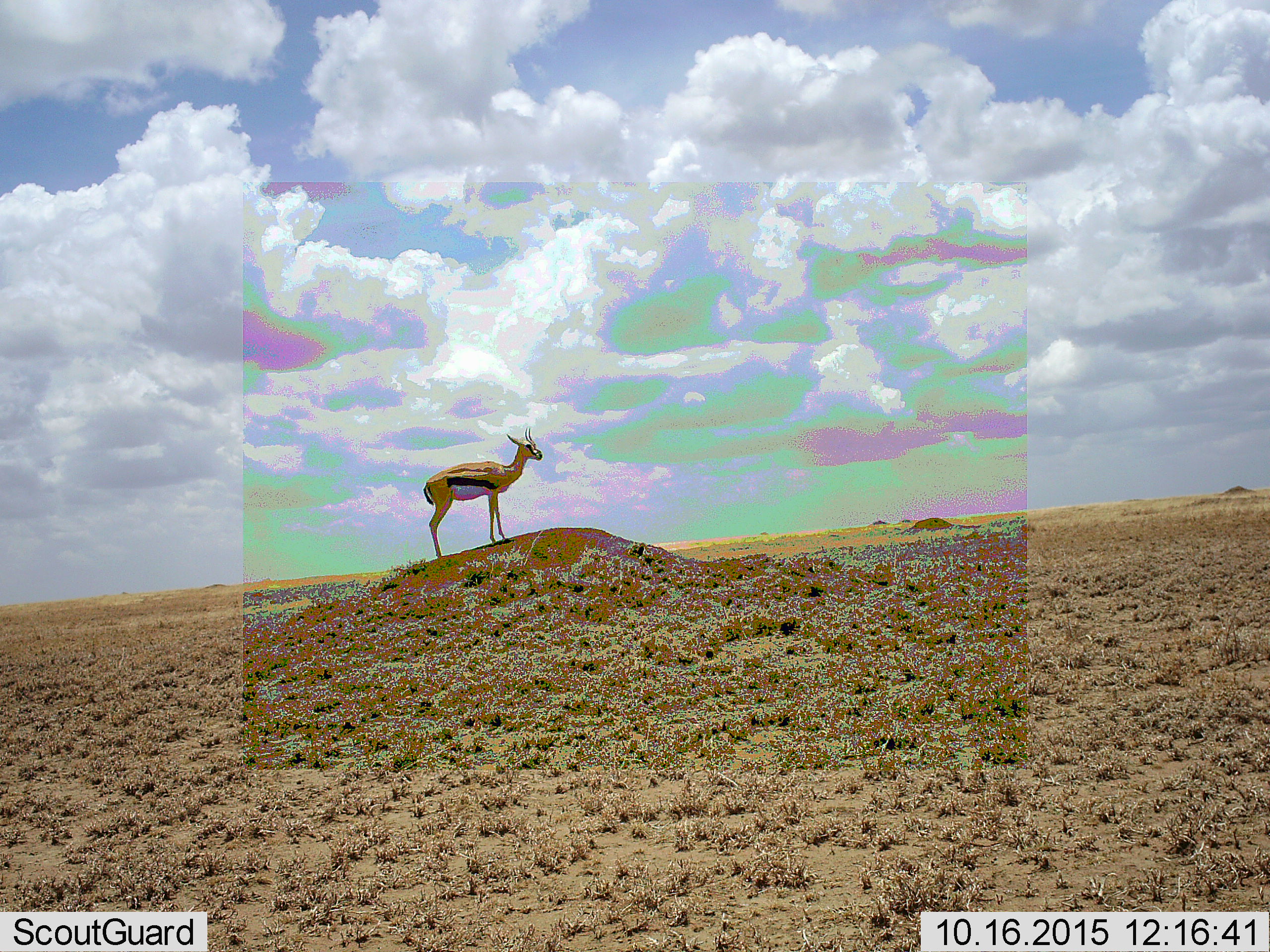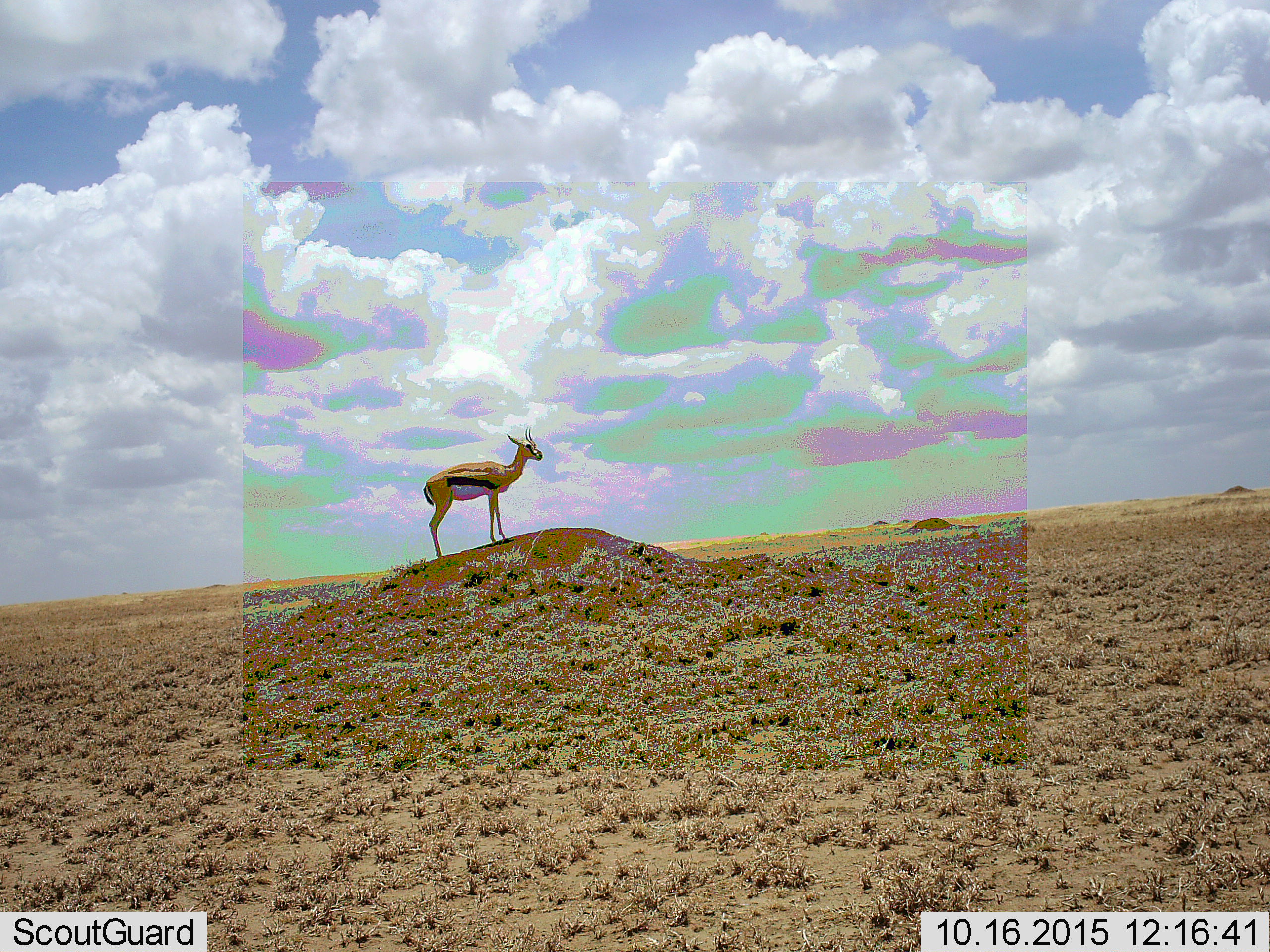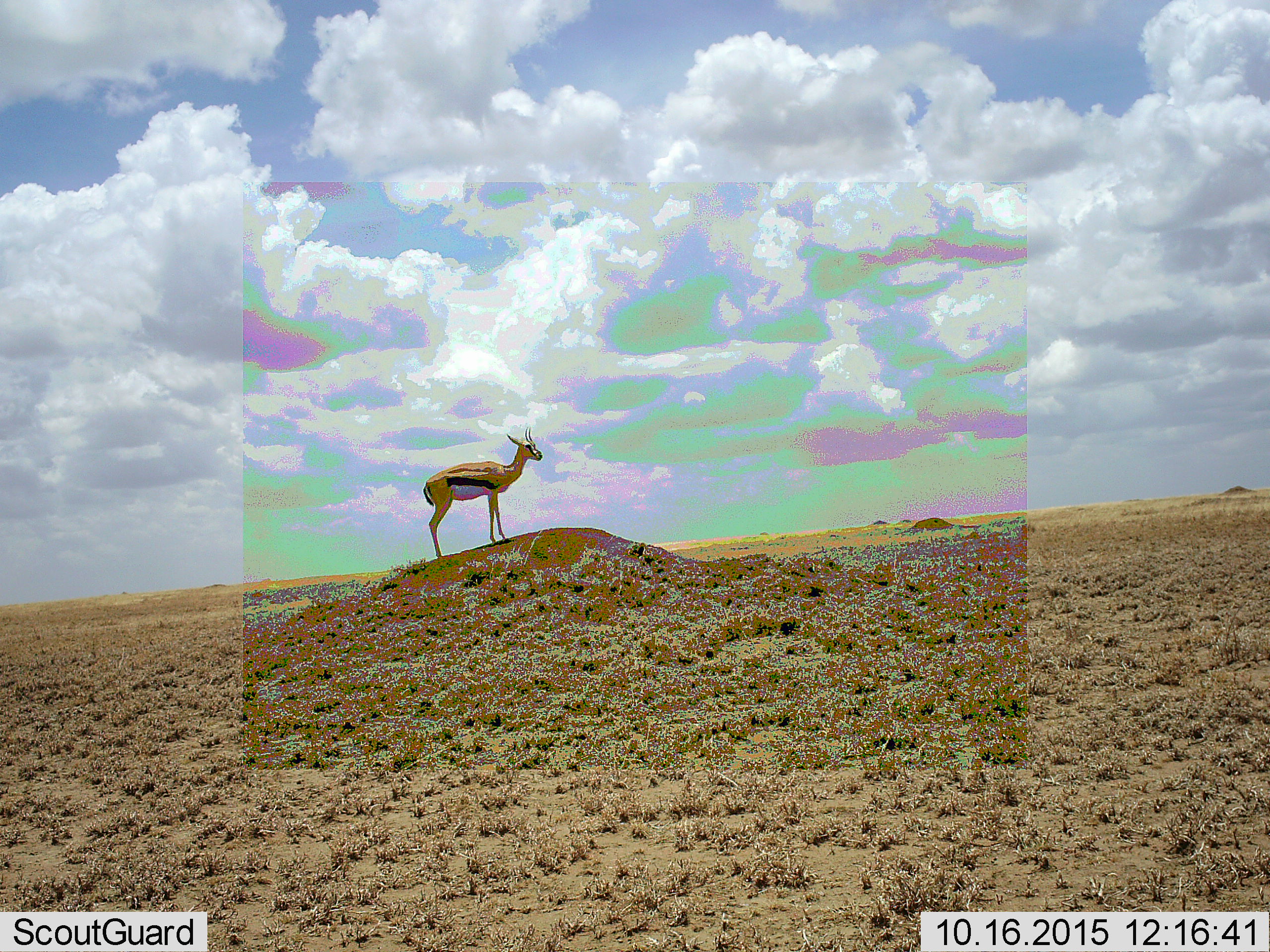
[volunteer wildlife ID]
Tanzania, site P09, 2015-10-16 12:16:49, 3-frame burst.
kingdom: Animalia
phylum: Chordata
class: Mammalia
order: Artiodactyla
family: Bovidae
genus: Eudorcas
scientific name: Eudorcas thomsonii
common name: thomson's gazelle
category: gazellethomsons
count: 1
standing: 100%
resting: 0%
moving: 0%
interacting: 0%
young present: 0%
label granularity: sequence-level